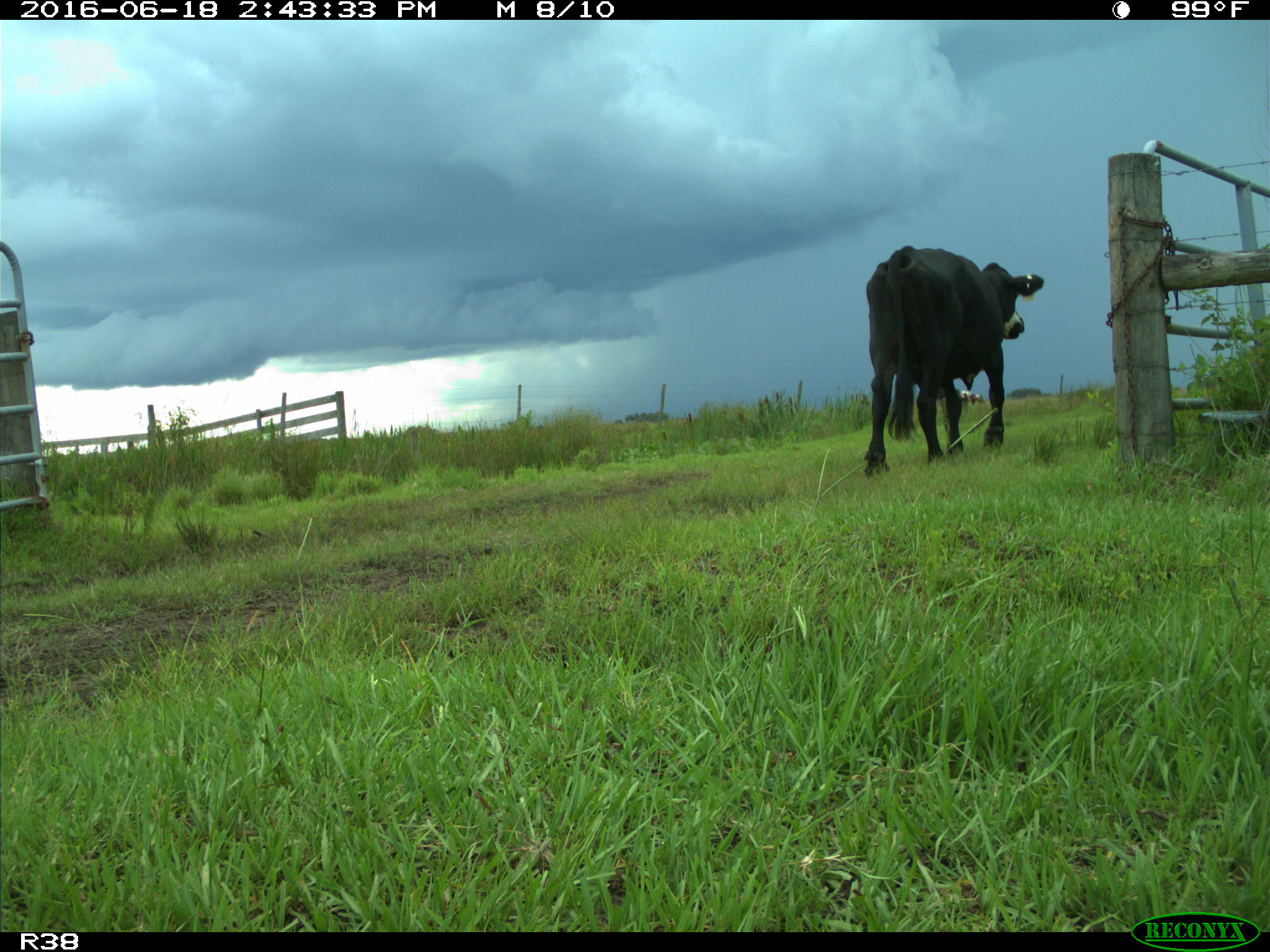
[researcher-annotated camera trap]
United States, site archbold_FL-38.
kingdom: Animalia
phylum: Chordata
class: Mammalia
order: Artiodactyla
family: Bovidae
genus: Bos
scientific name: Bos taurus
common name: domestic cow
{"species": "Bos taurus (domestic cow)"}